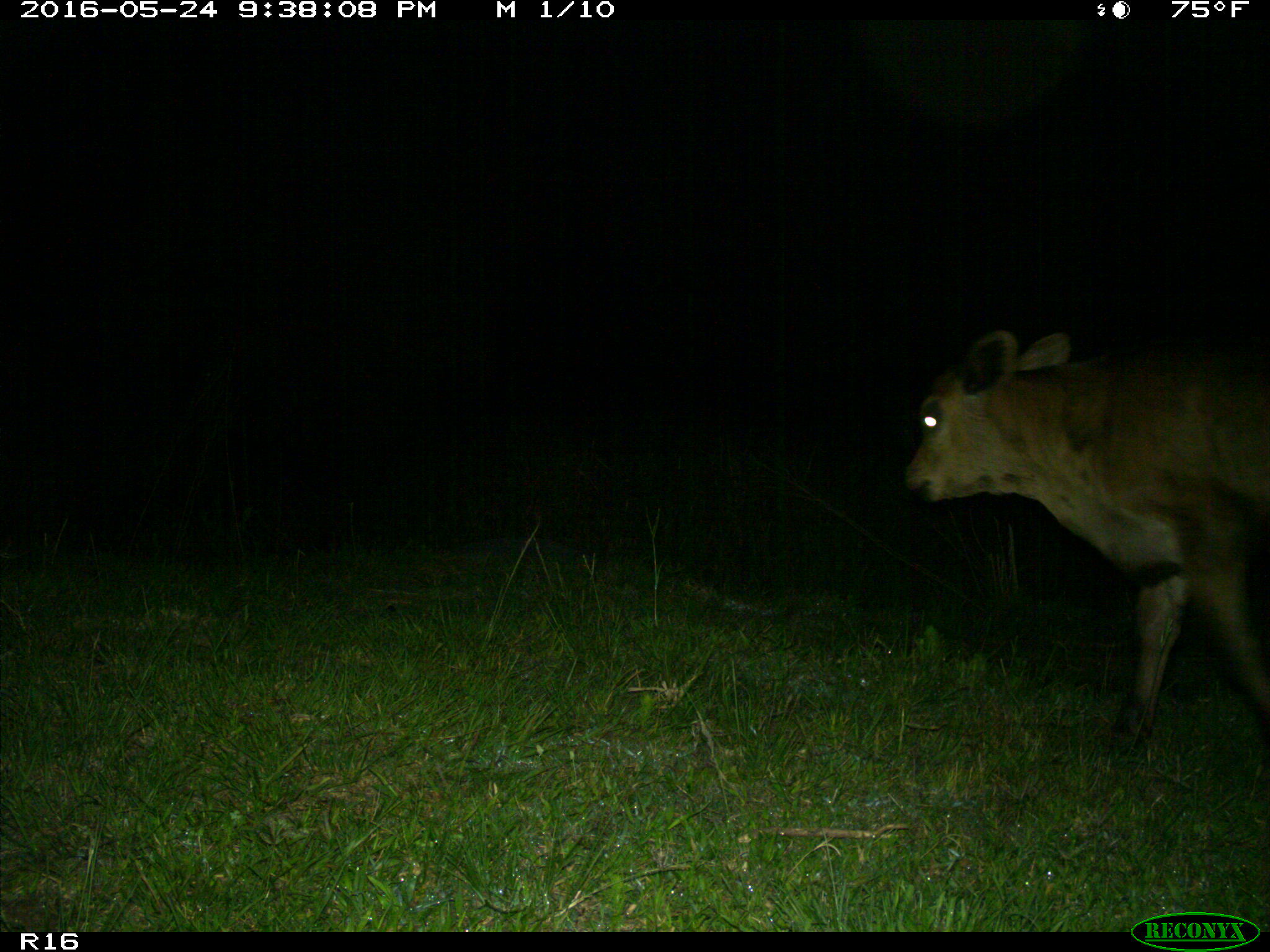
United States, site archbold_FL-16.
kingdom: Animalia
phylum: Chordata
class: Mammalia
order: Artiodactyla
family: Bovidae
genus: Bos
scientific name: Bos taurus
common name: domestic cow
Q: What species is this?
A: Bos taurus (domestic cow).